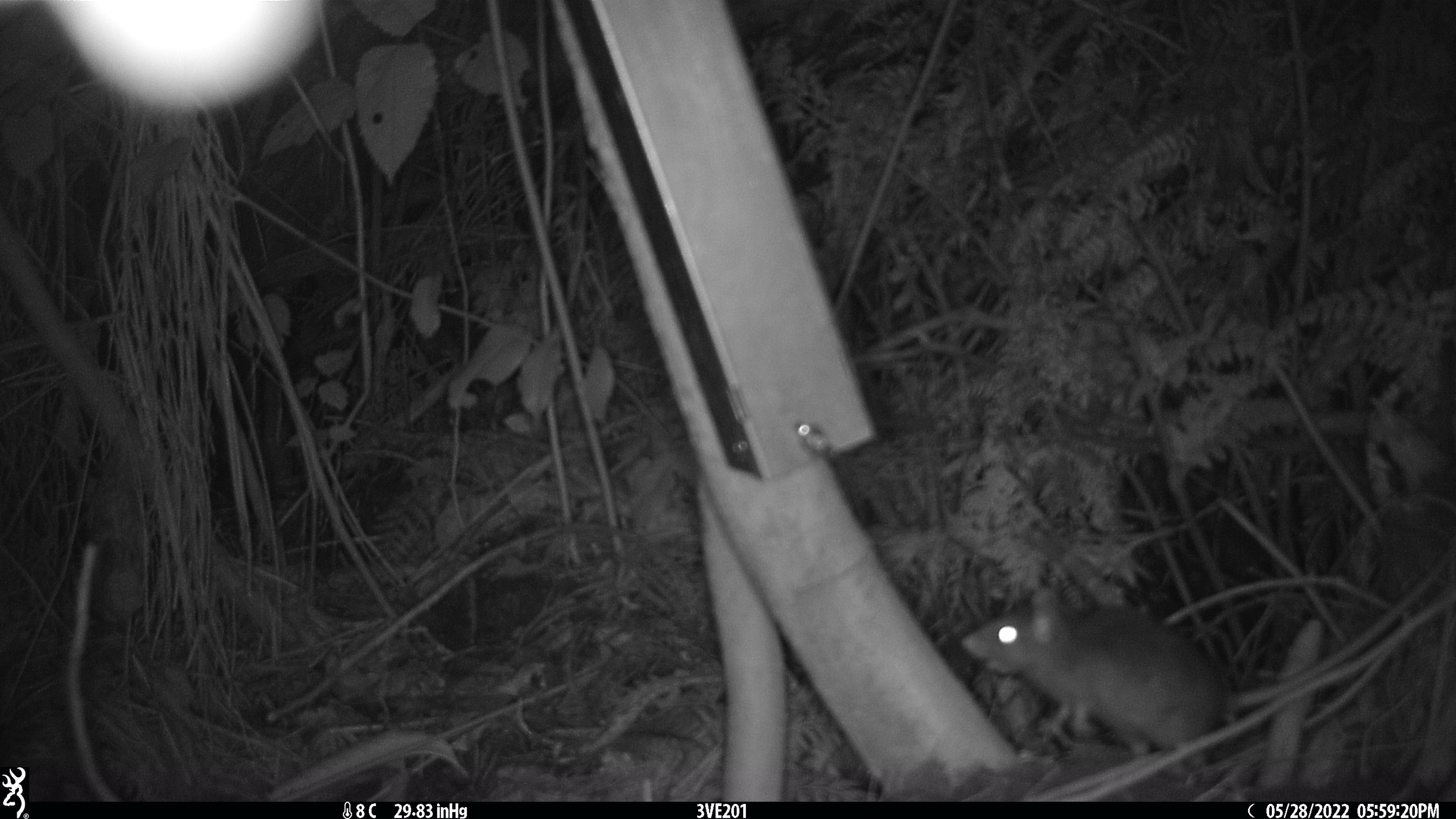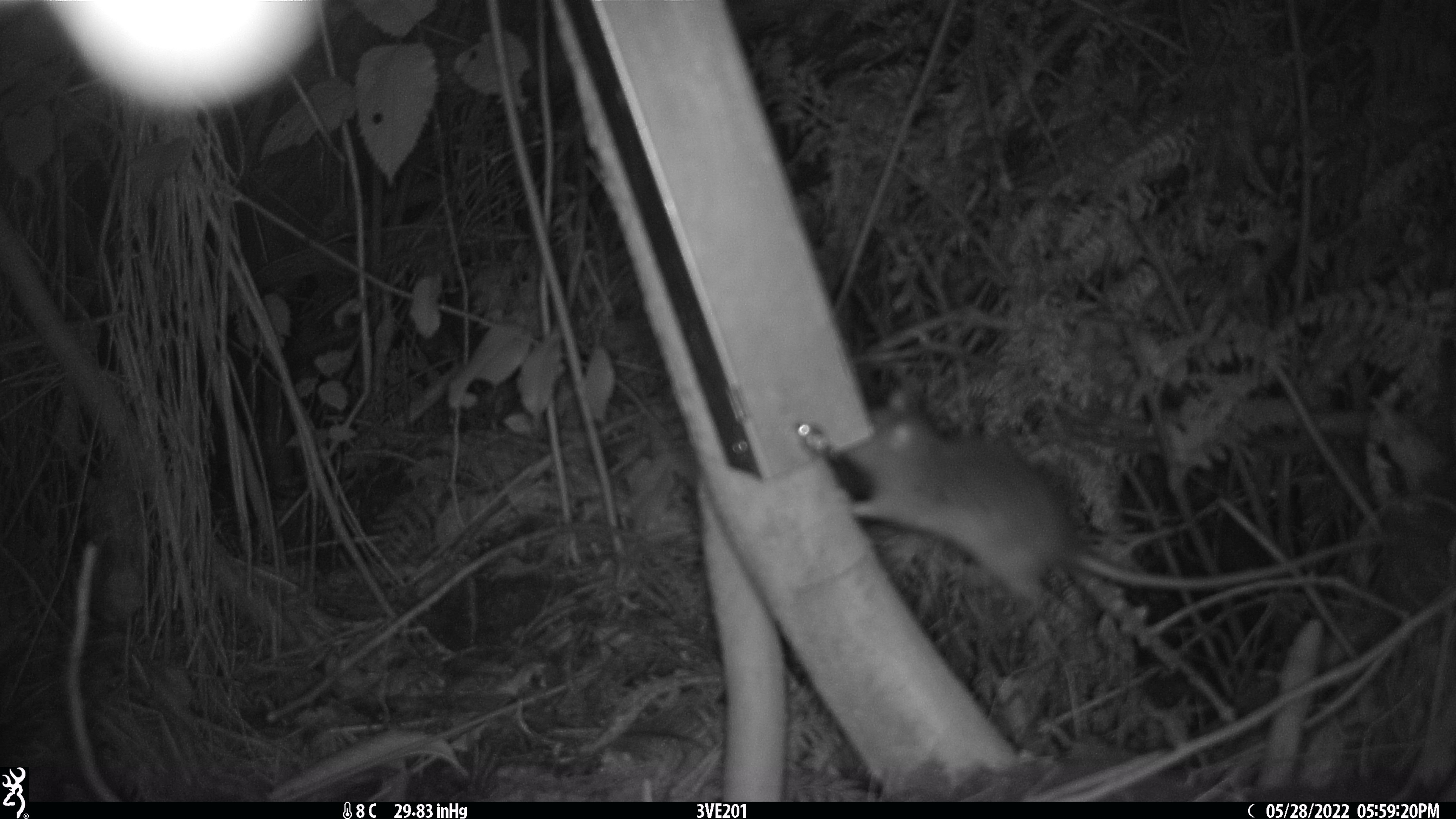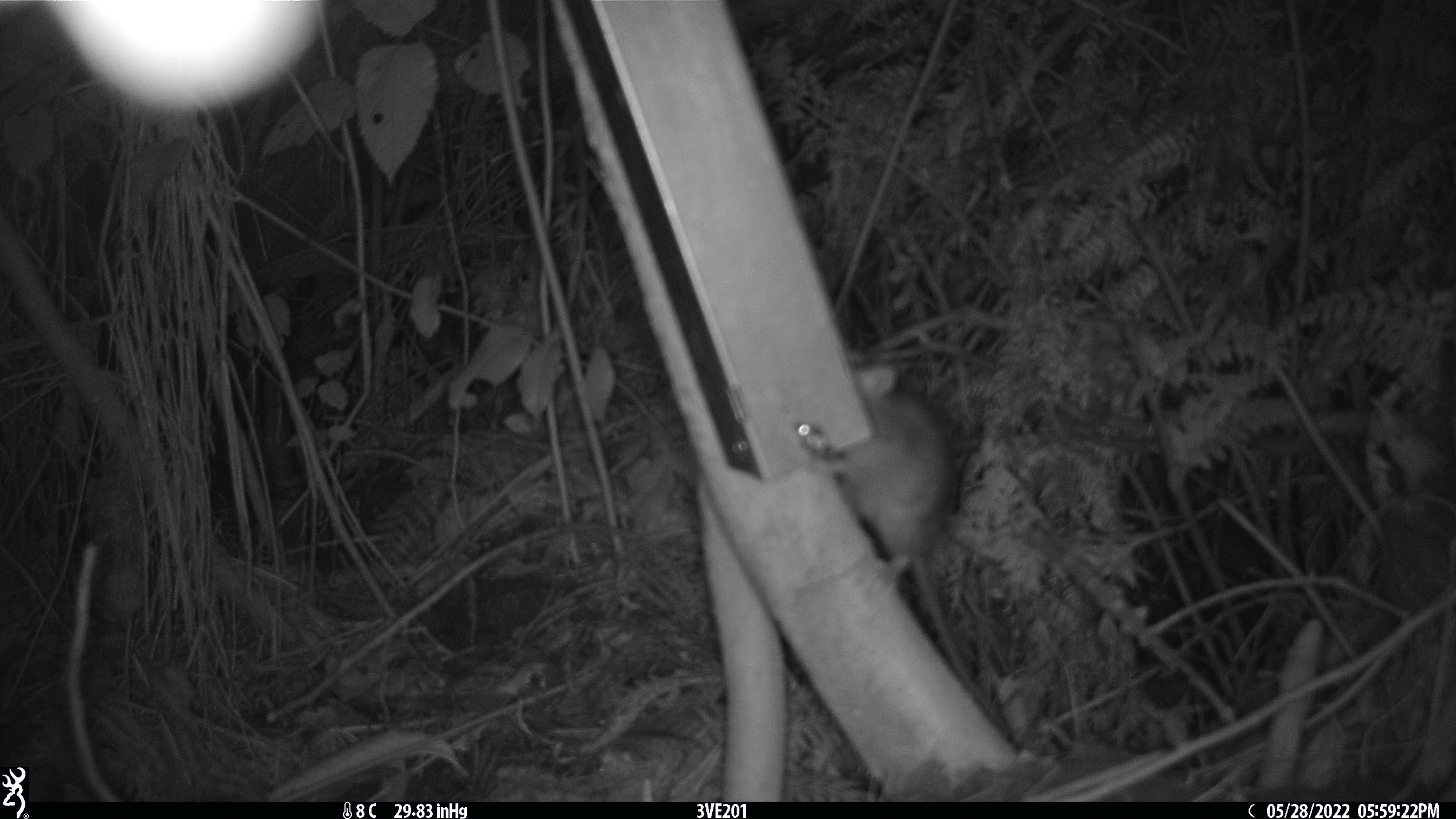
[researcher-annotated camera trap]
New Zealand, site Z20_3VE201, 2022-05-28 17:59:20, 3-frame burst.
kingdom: Animalia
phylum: Chordata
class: Mammalia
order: Rodentia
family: Muridae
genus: Rattus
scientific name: Rattus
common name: rat